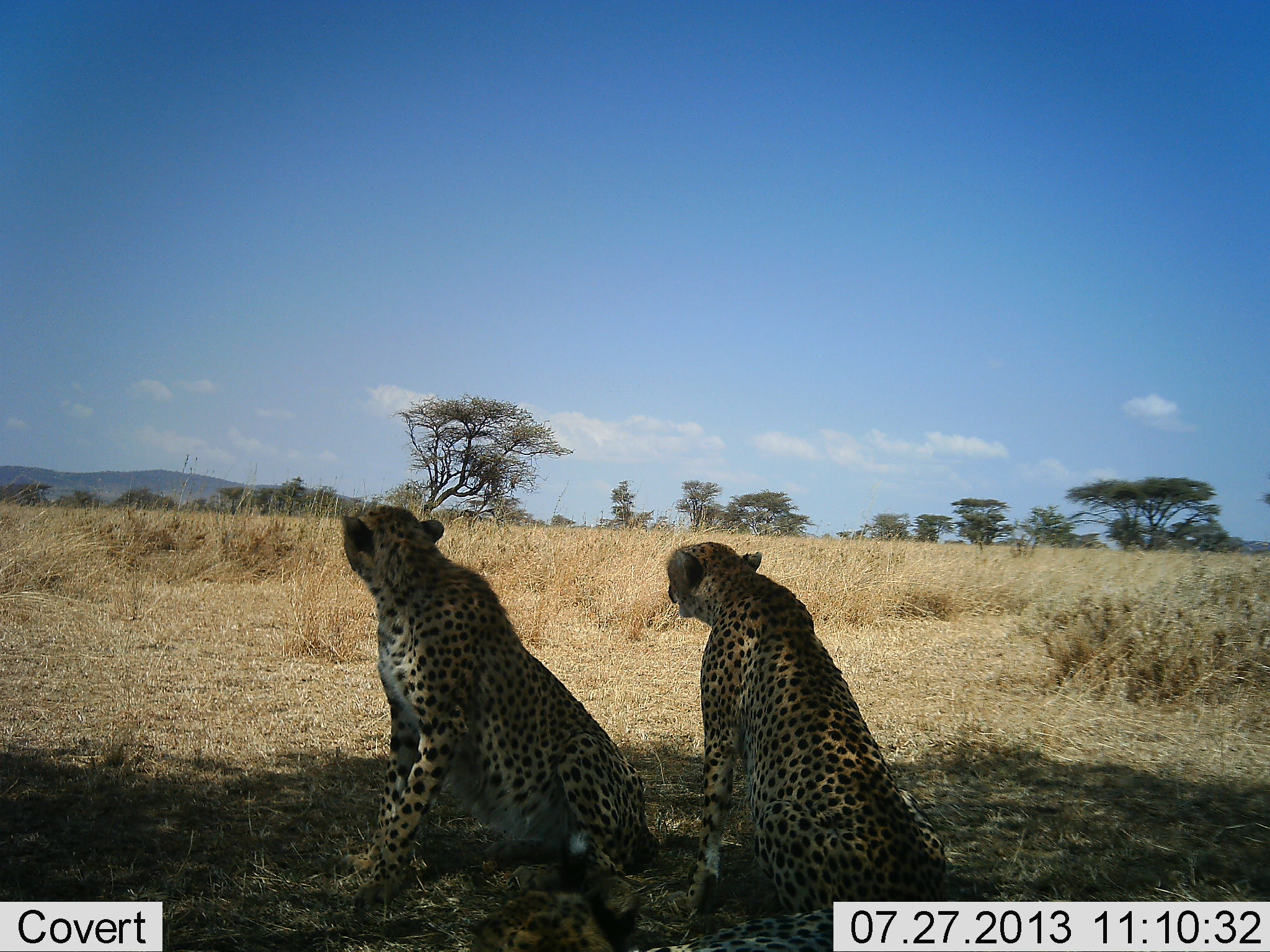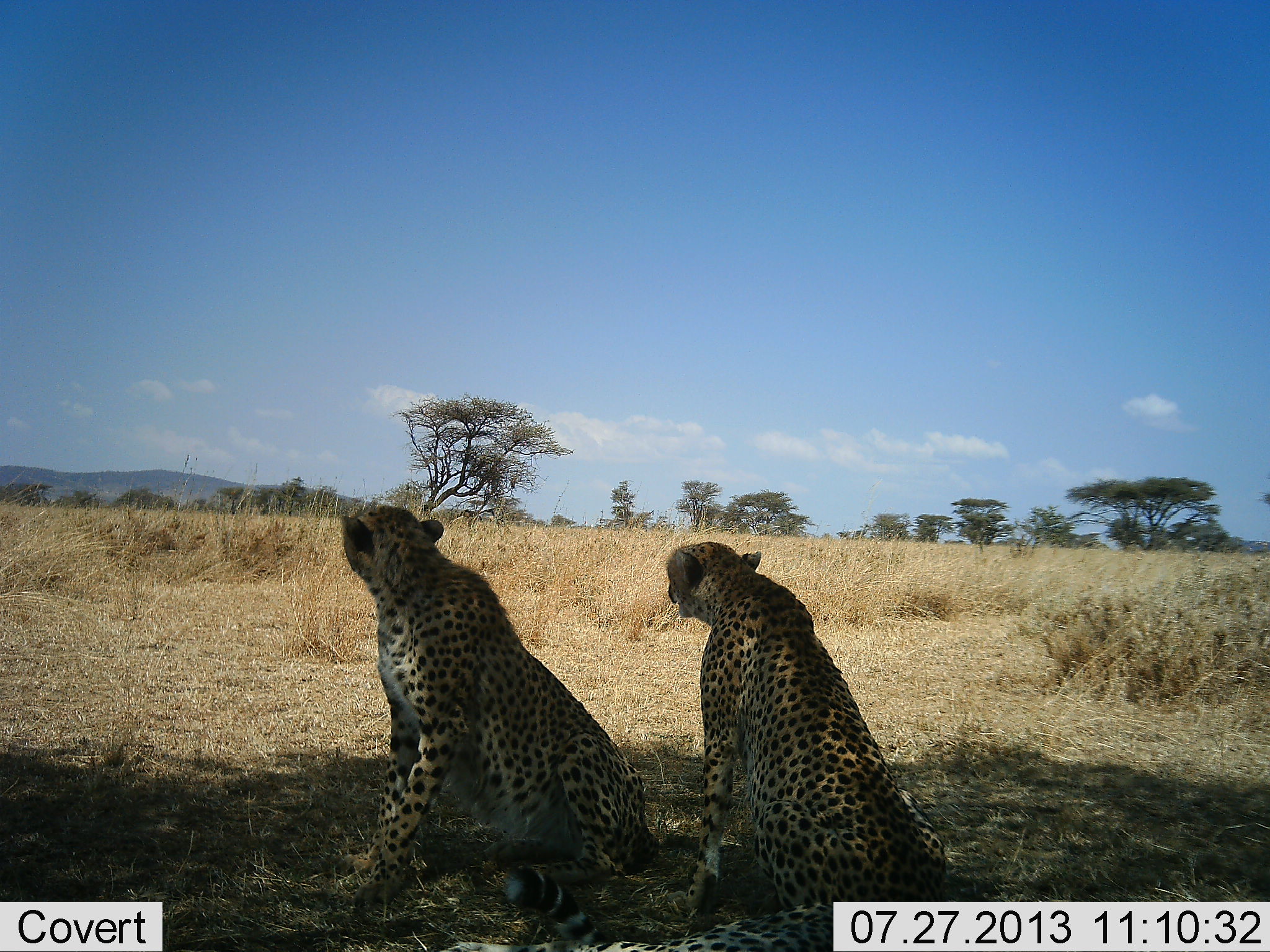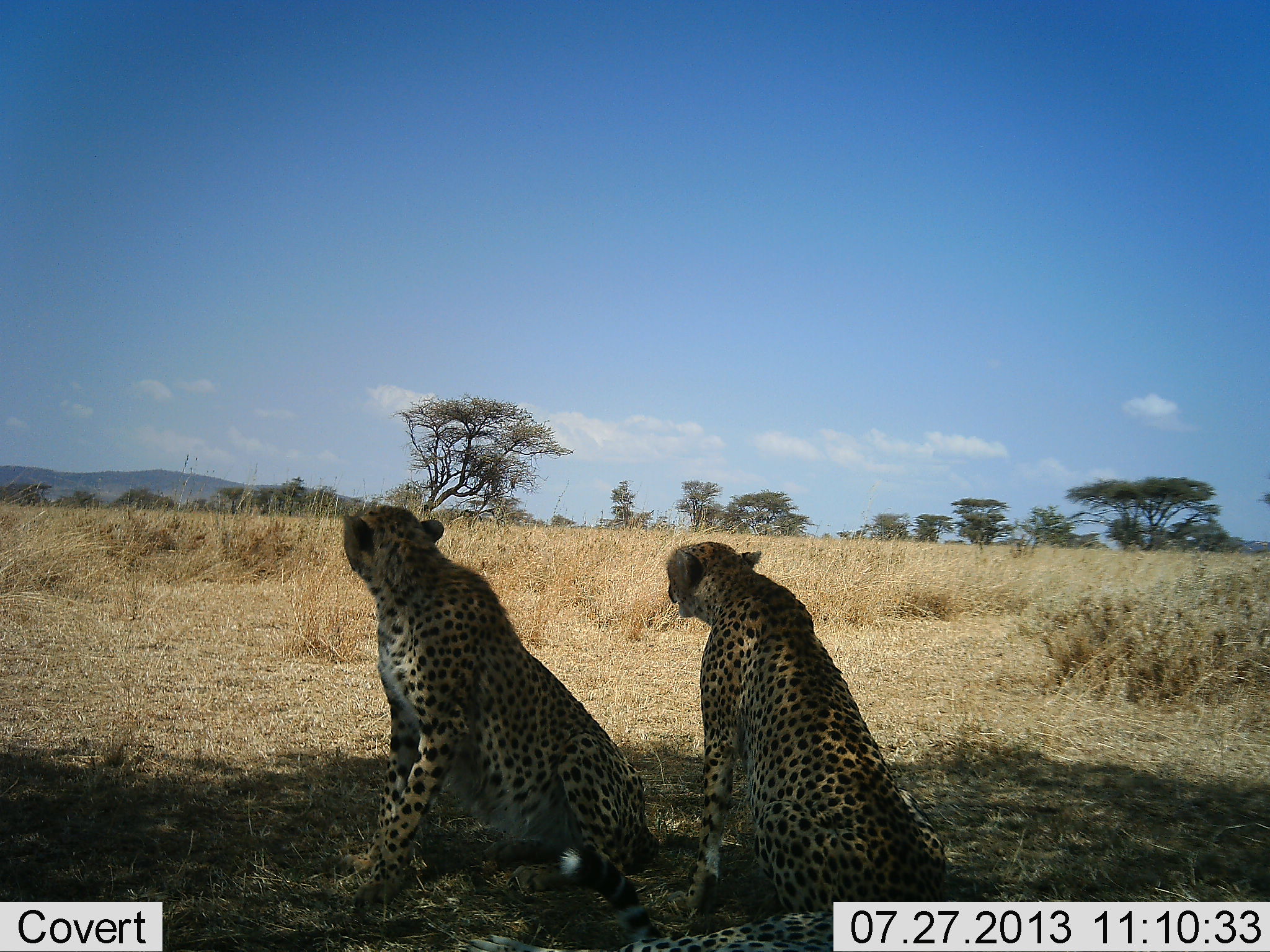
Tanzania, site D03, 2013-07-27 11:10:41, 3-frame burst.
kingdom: Animalia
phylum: Chordata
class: Mammalia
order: Carnivora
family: Felidae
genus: Acinonyx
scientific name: Acinonyx jubatus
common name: cheetah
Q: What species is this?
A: Cheetah (Acinonyx jubatus).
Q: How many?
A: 2.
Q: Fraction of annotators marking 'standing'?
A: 3%.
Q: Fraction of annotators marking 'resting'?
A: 97%.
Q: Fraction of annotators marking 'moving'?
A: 0%.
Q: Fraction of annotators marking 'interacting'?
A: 10%.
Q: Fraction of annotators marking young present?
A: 0%.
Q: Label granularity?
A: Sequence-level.